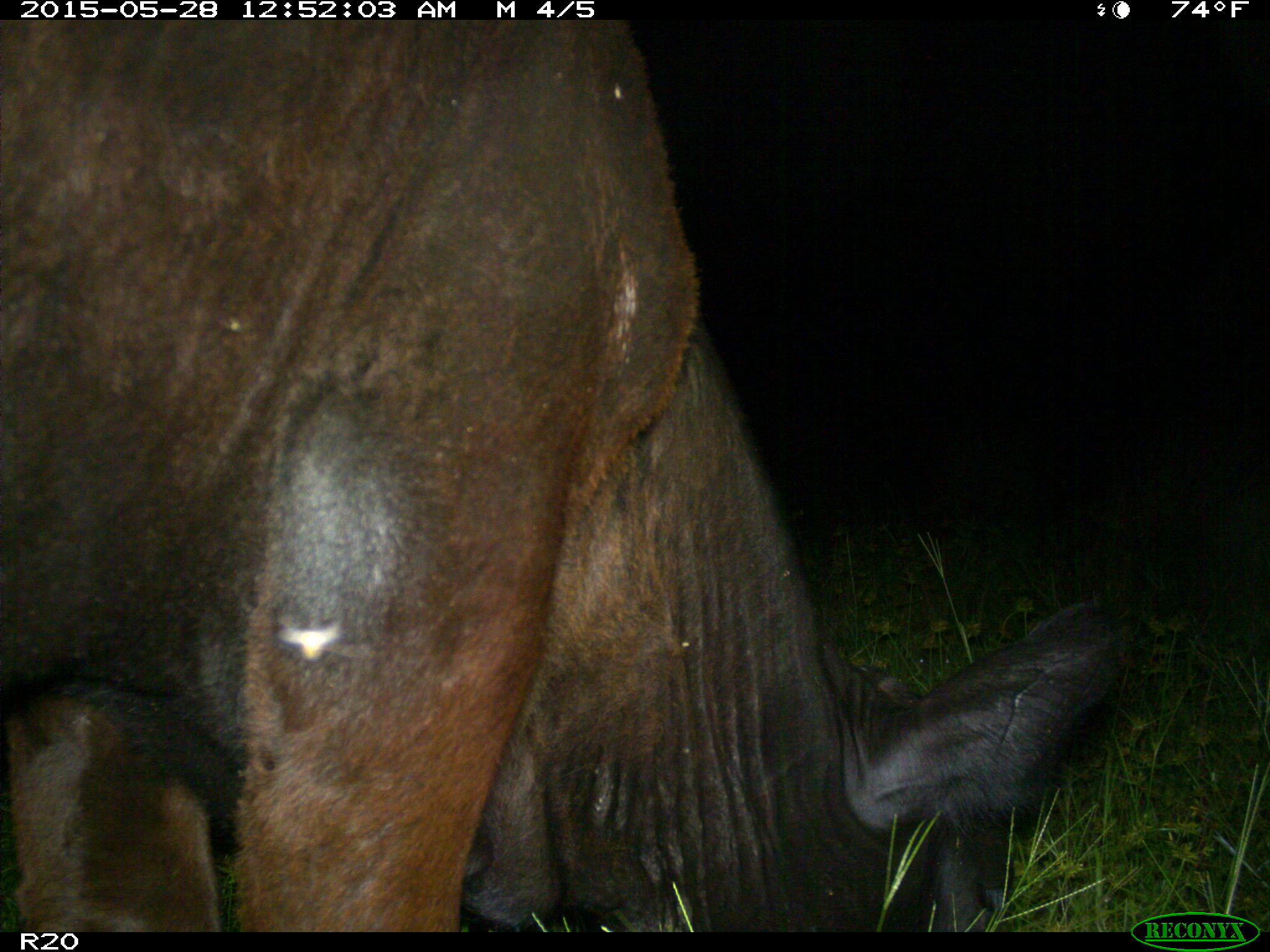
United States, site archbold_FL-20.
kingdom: Animalia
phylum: Chordata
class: Mammalia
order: Artiodactyla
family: Bovidae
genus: Bos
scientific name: Bos taurus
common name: domestic cow